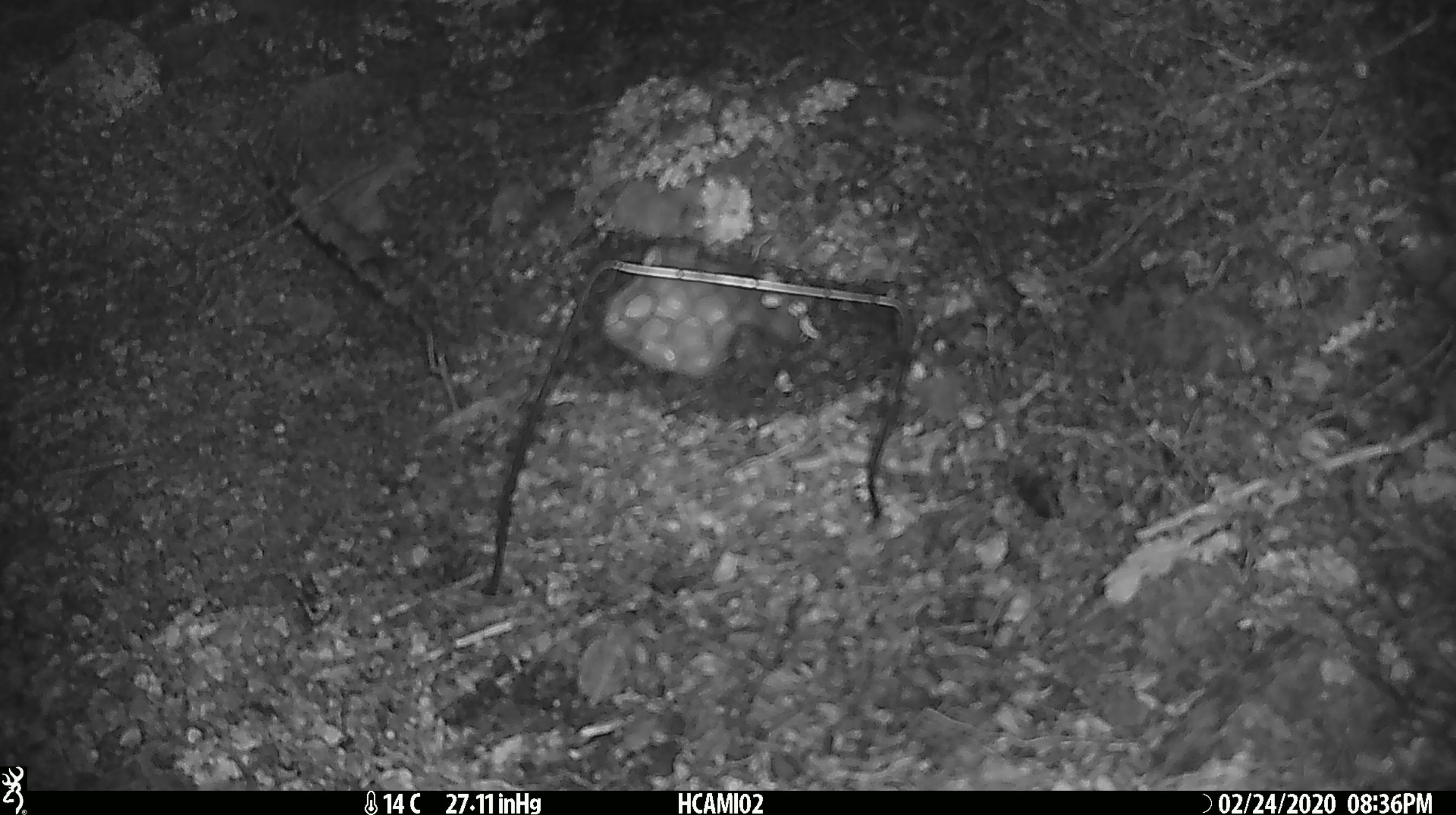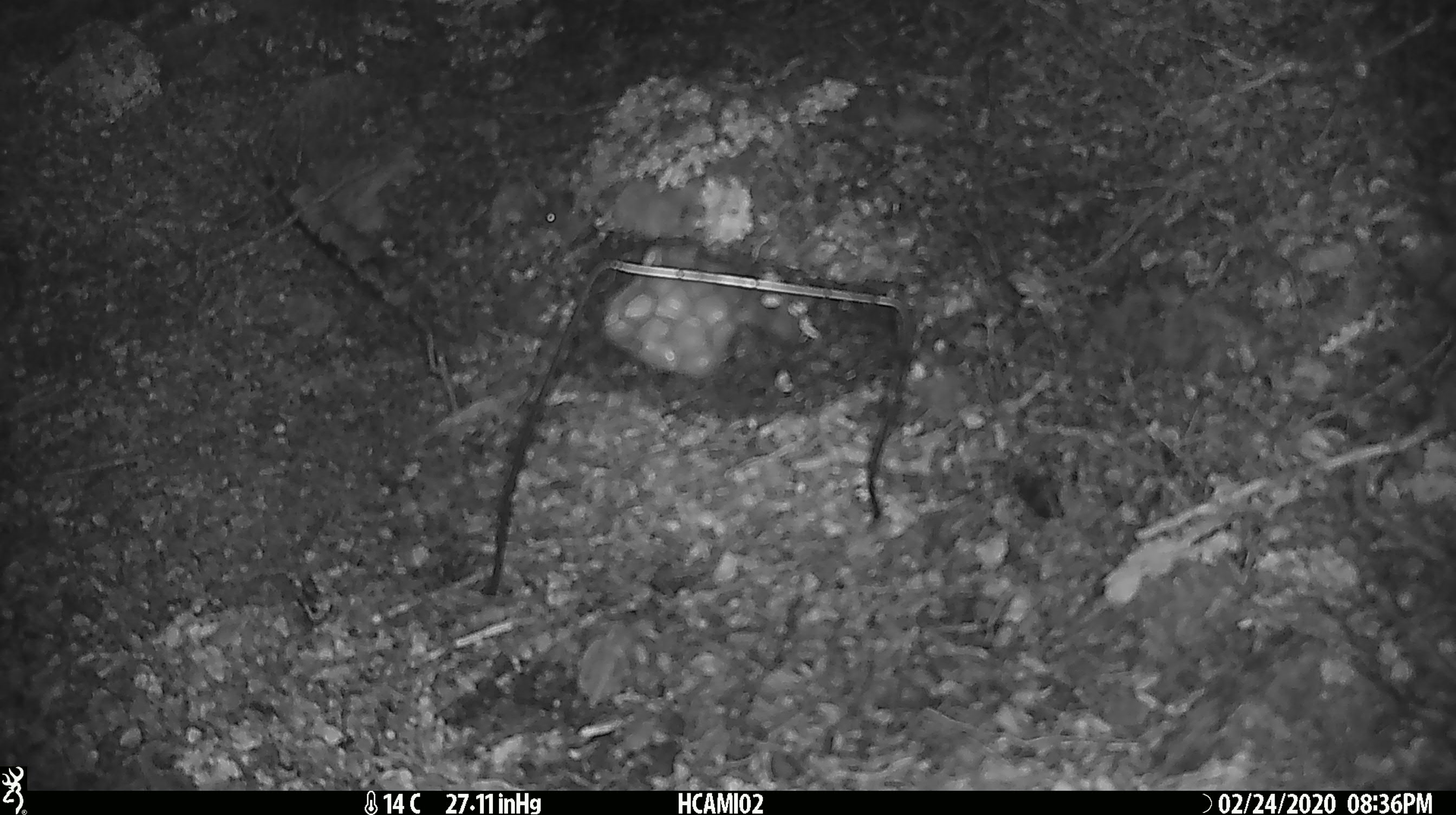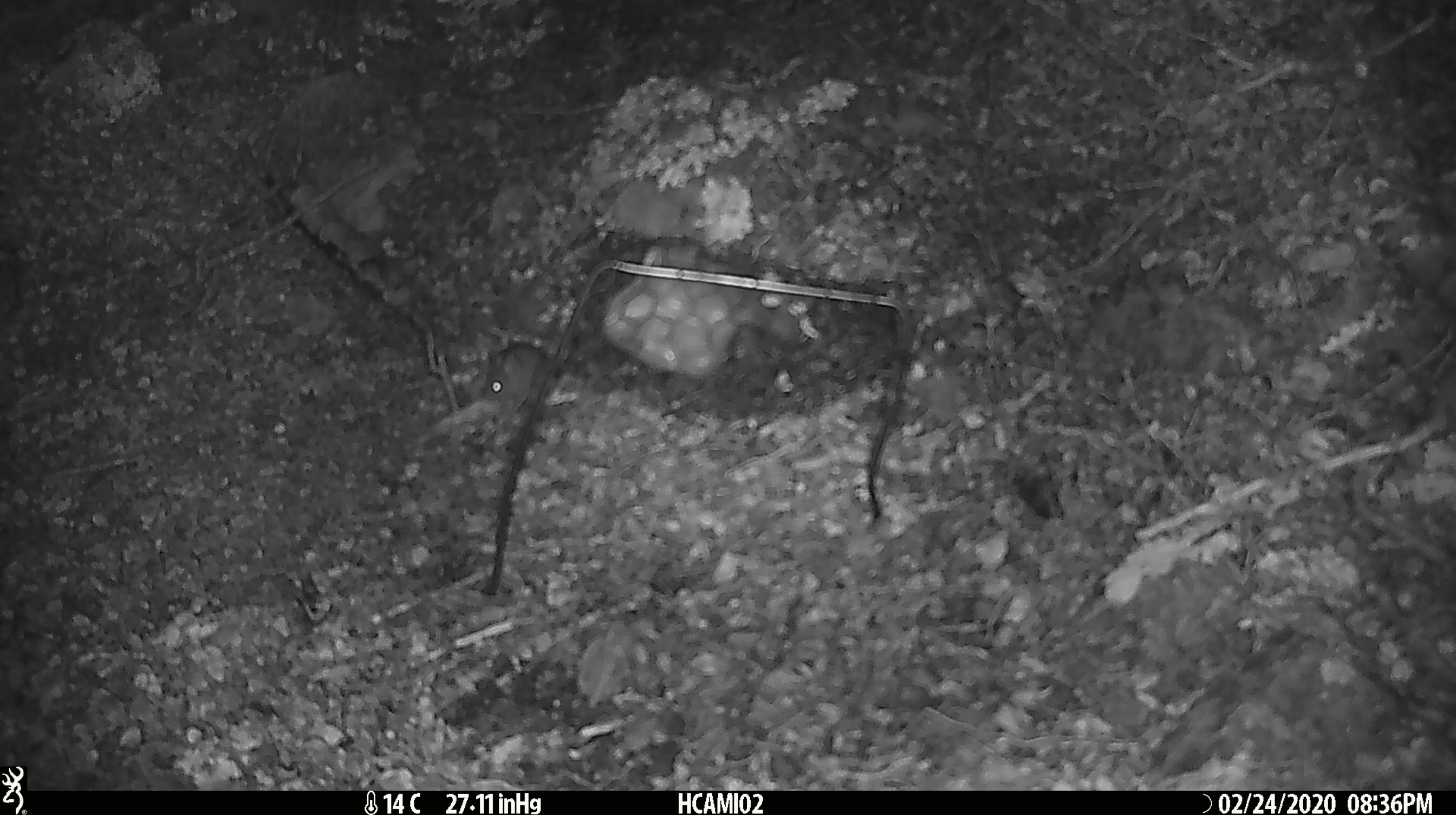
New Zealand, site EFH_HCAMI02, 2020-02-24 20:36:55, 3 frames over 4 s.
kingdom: Animalia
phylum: Chordata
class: Mammalia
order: Rodentia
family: Muridae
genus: Mus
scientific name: Mus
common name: mouse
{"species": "mouse (Mus)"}